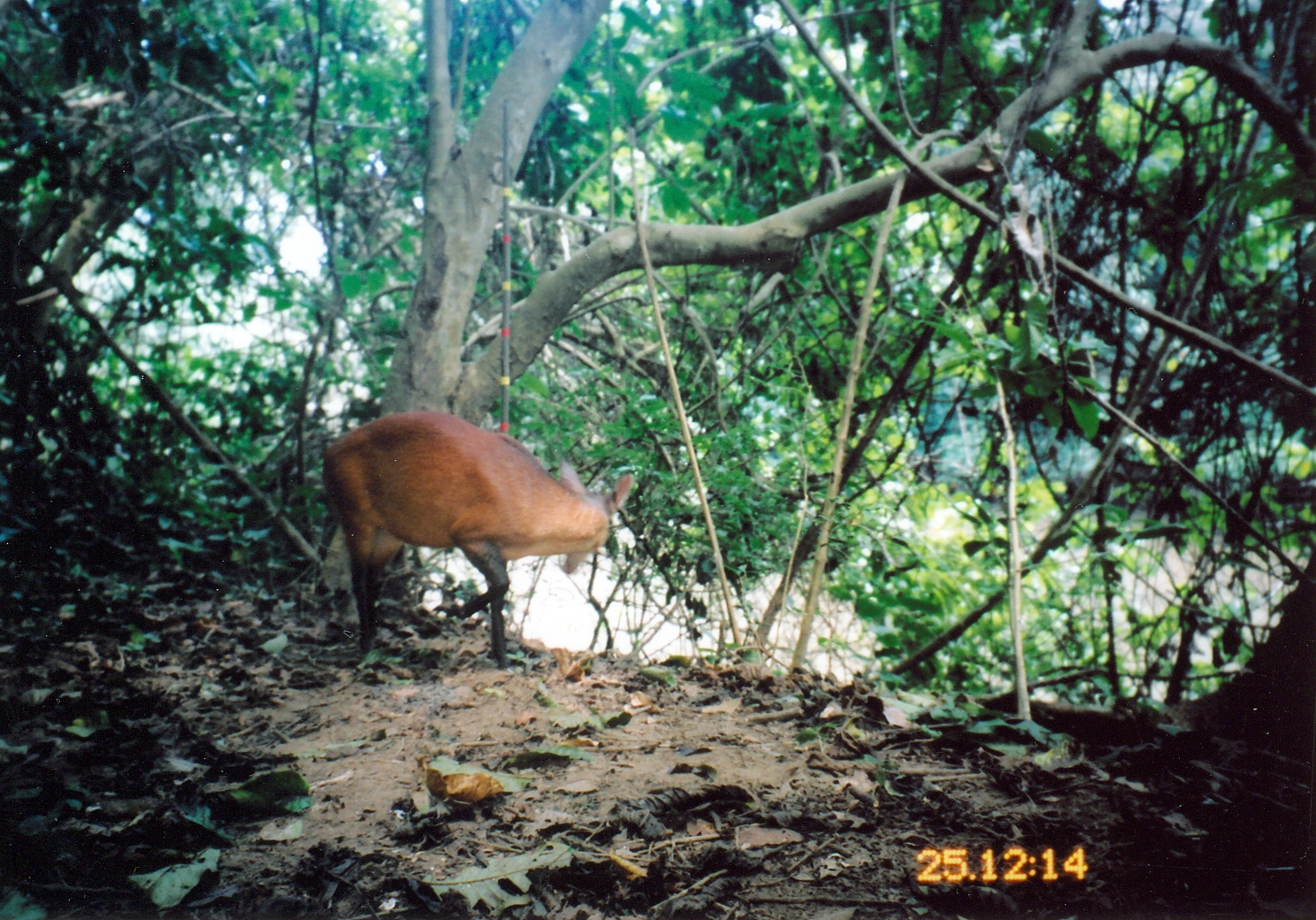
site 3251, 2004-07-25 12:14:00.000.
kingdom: Animalia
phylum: Chordata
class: Mammalia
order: Artiodactyla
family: Bovidae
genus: Cephalophus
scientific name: Cephalophus harveyi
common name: harvey's duiker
Cephalophus harveyi (harvey's duiker), count 1.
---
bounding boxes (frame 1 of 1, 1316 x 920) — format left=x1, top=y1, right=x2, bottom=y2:
cephalophus harveyi: left=321, top=409, right=635, bottom=673